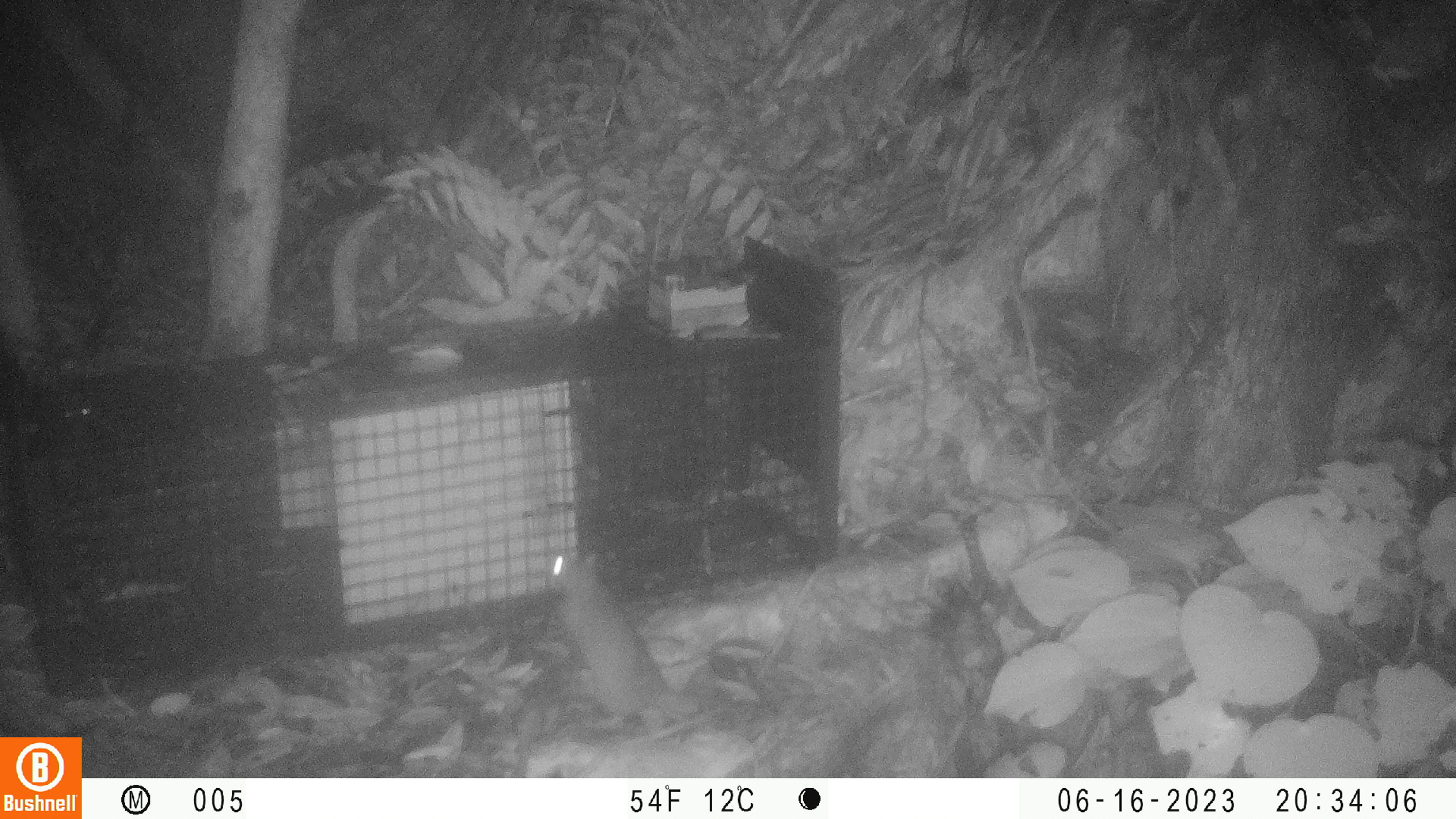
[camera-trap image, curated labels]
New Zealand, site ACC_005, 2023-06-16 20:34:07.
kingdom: Animalia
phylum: Chordata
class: Mammalia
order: Rodentia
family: Muridae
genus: Rattus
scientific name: Rattus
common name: rat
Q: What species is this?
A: Rat (Rattus).